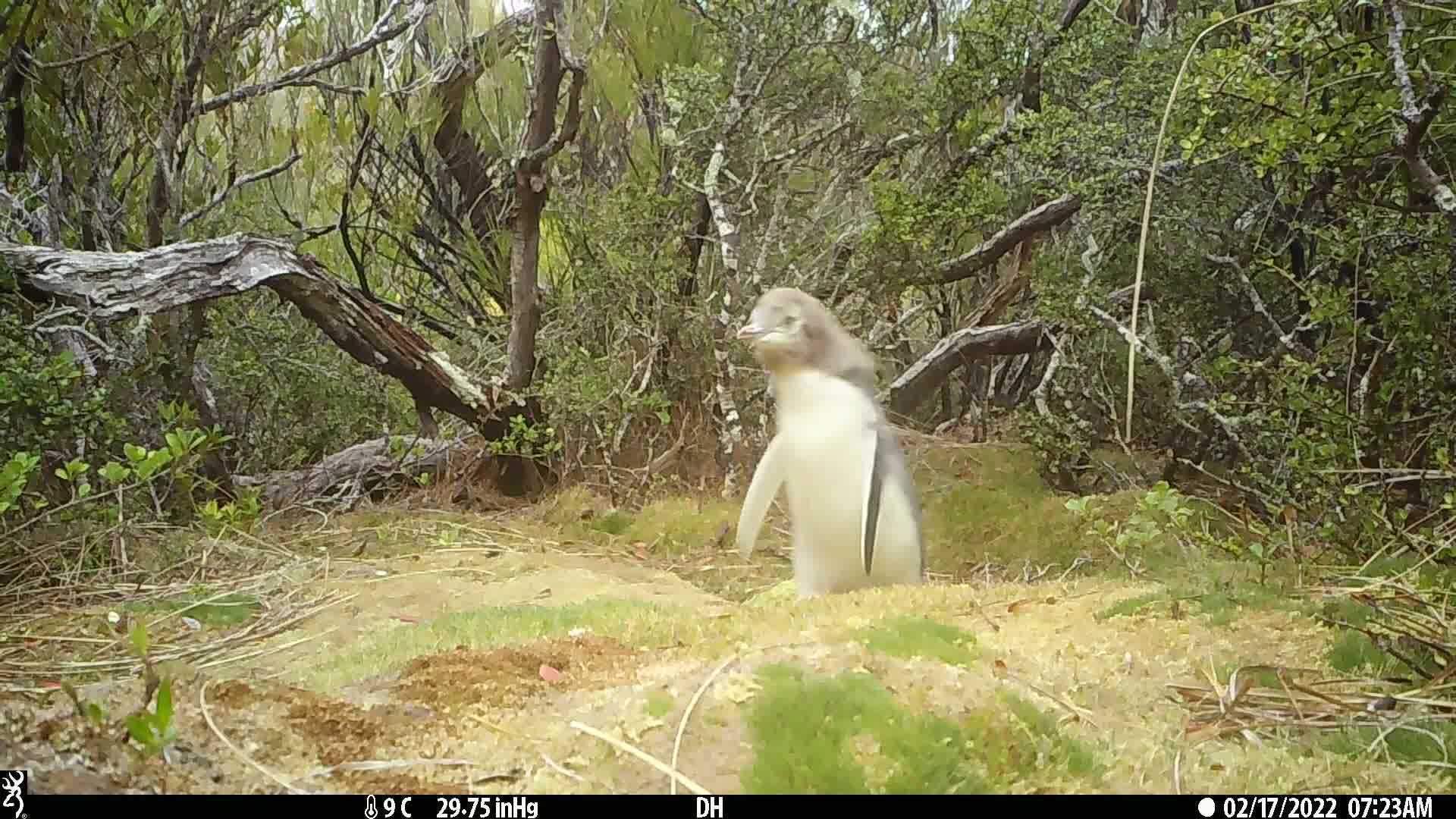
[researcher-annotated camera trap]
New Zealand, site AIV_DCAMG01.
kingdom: Animalia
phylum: Chordata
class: Aves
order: Sphenisciformes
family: Spheniscidae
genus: Megadyptes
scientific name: Megadyptes antipodes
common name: yellow-eyed penguin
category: yellow eyed penguin